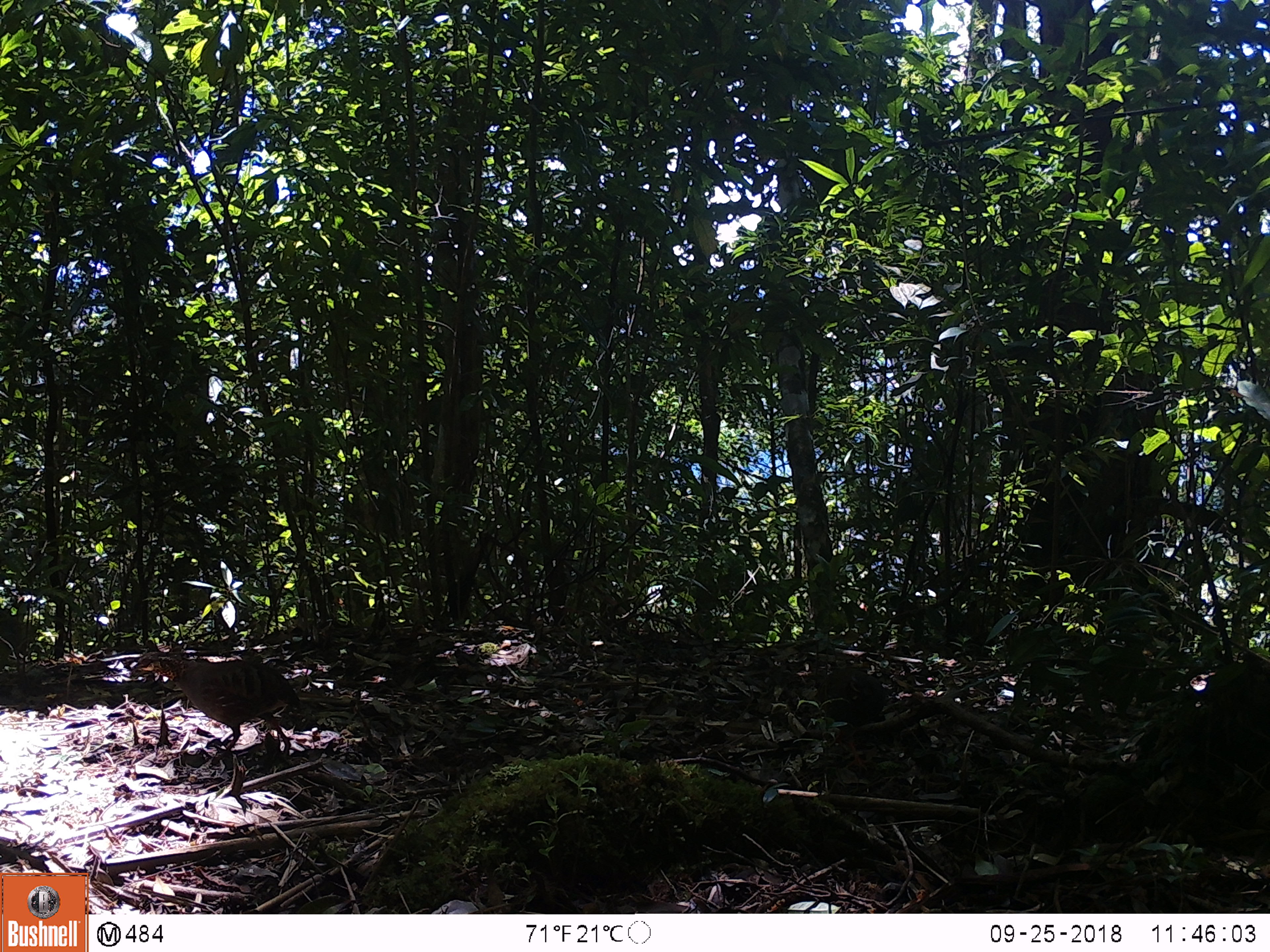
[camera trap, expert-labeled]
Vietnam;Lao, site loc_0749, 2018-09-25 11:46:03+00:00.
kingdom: Animalia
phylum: Chordata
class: Aves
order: Galliformes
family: Phasianidae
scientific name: Phasianidae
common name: partridge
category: unidentified partridge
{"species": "unidentified partridge (partridge) (Phasianidae)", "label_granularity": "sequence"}